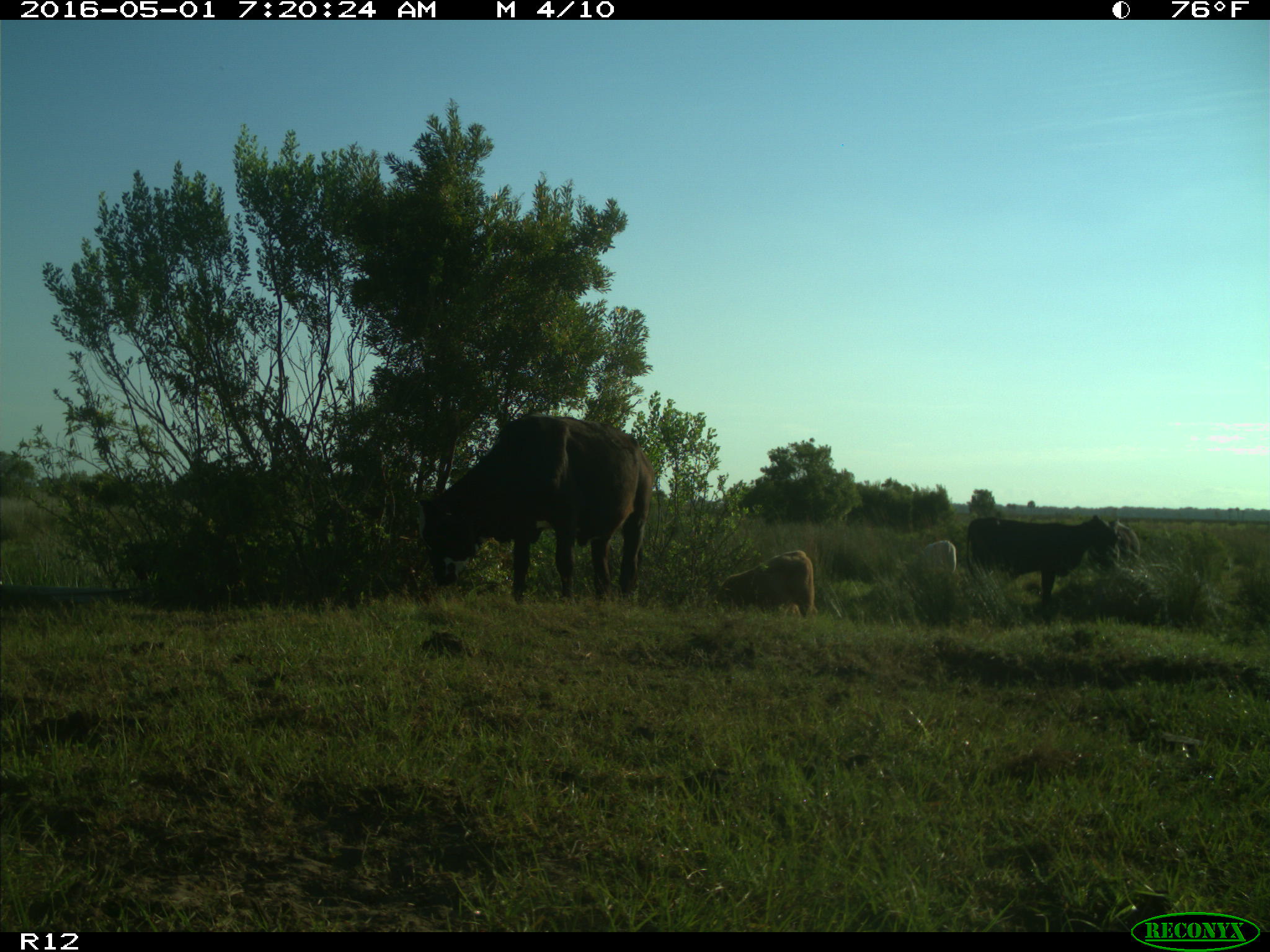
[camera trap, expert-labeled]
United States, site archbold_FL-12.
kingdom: Animalia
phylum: Chordata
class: Mammalia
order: Artiodactyla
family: Bovidae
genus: Bos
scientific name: Bos taurus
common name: domestic cow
Bos taurus (domestic cow).